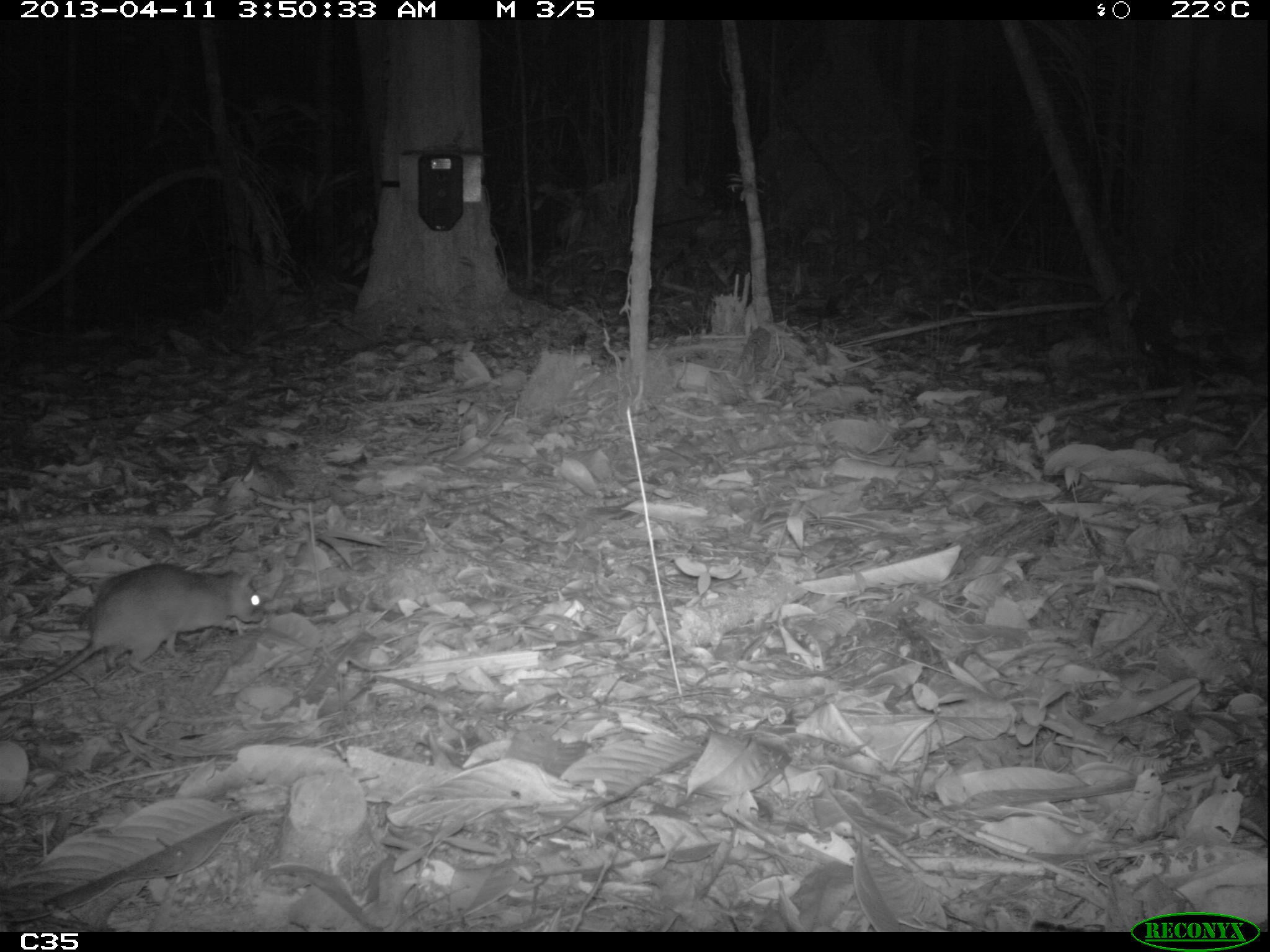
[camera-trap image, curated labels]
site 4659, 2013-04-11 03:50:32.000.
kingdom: Animalia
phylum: Chordata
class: Mammalia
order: Rodentia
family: Muridae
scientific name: Muridae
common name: mice, rats, and gerbils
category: unknown mouse or rat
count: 1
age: adult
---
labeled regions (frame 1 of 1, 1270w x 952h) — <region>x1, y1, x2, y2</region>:
unknown mouse or rat: <region>0, 562, 267, 703</region>